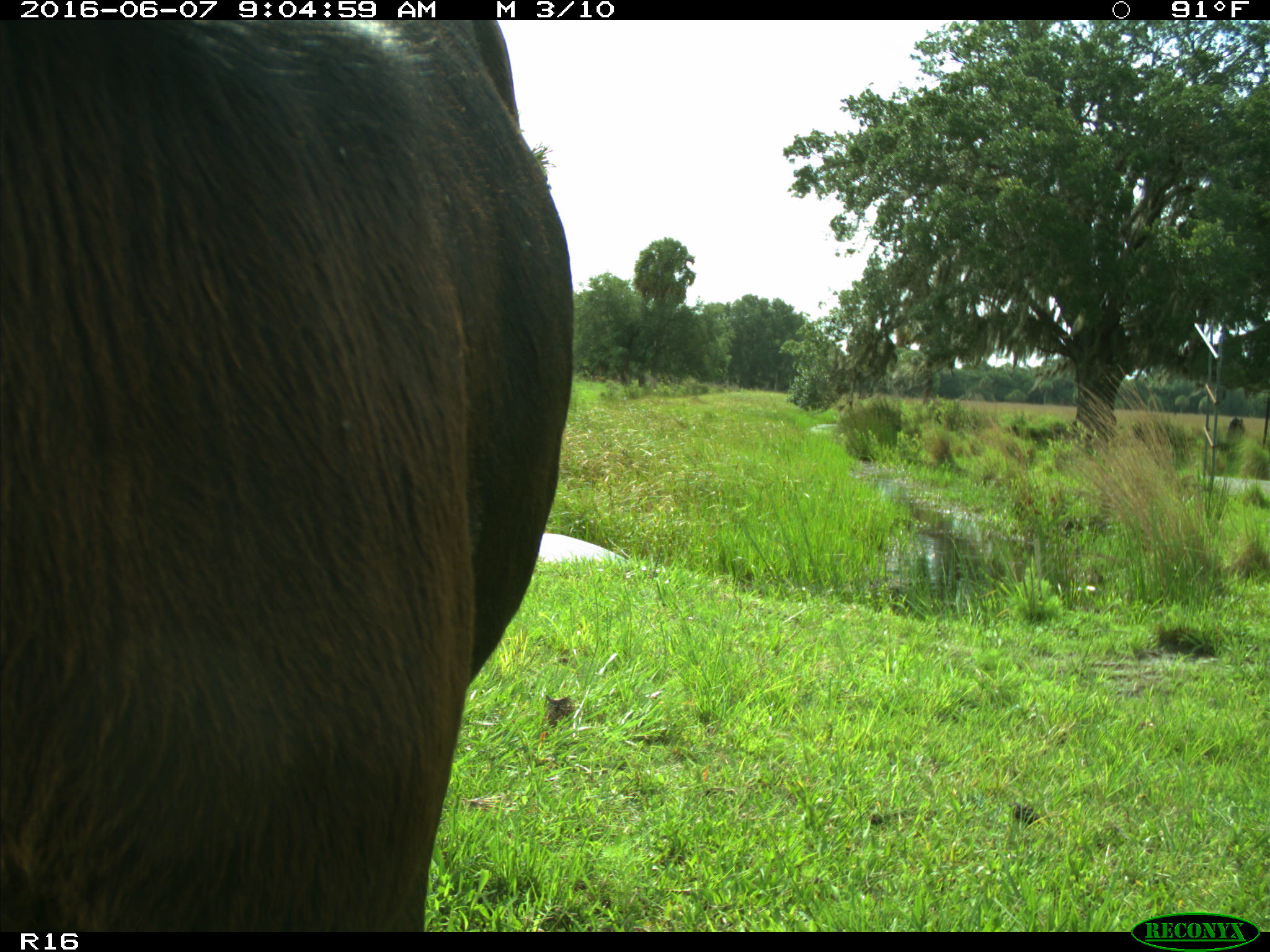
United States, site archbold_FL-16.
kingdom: Animalia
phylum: Chordata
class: Mammalia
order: Artiodactyla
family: Bovidae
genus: Bos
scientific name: Bos taurus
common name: domestic cow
Bos taurus (domestic cow).